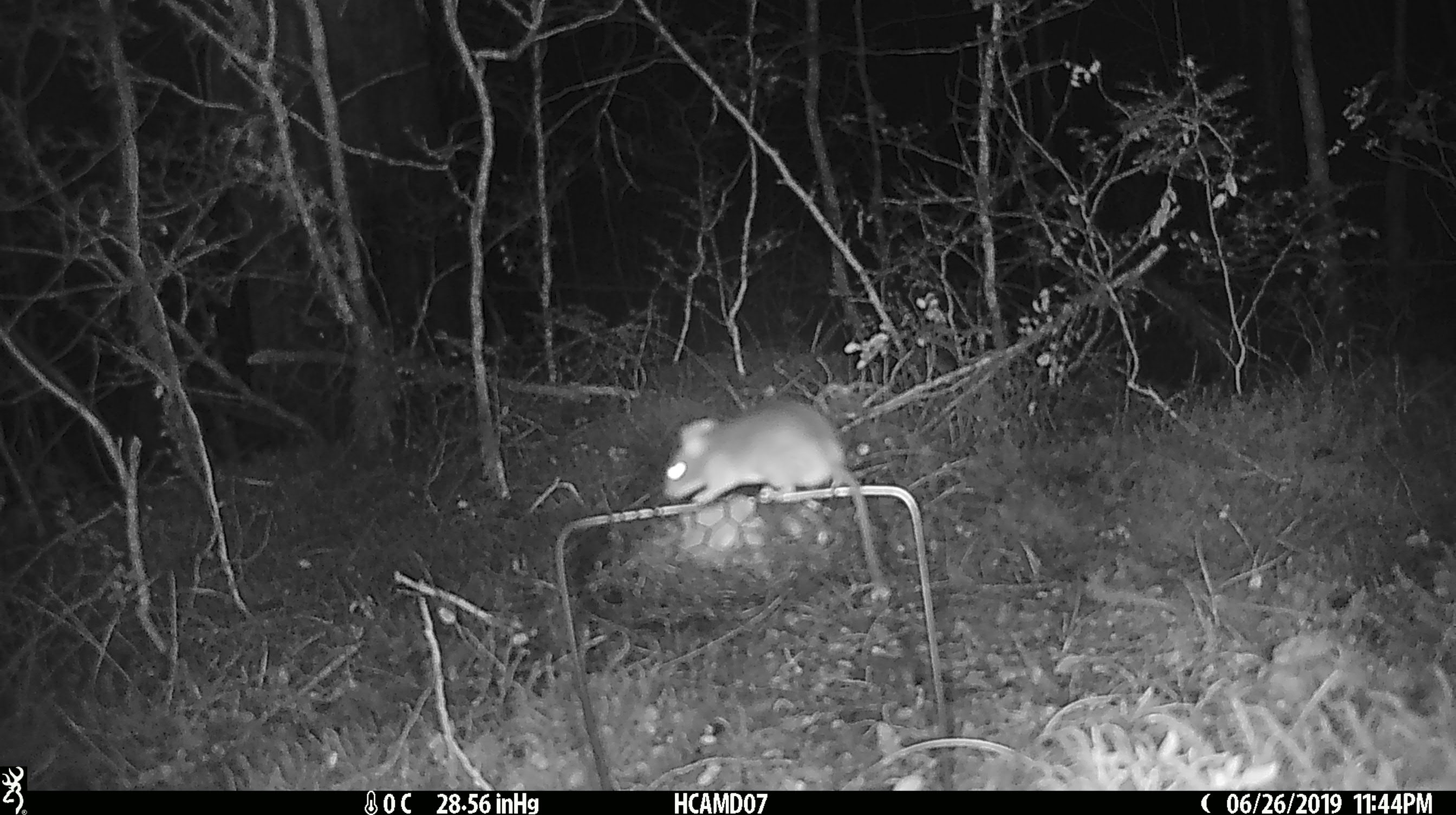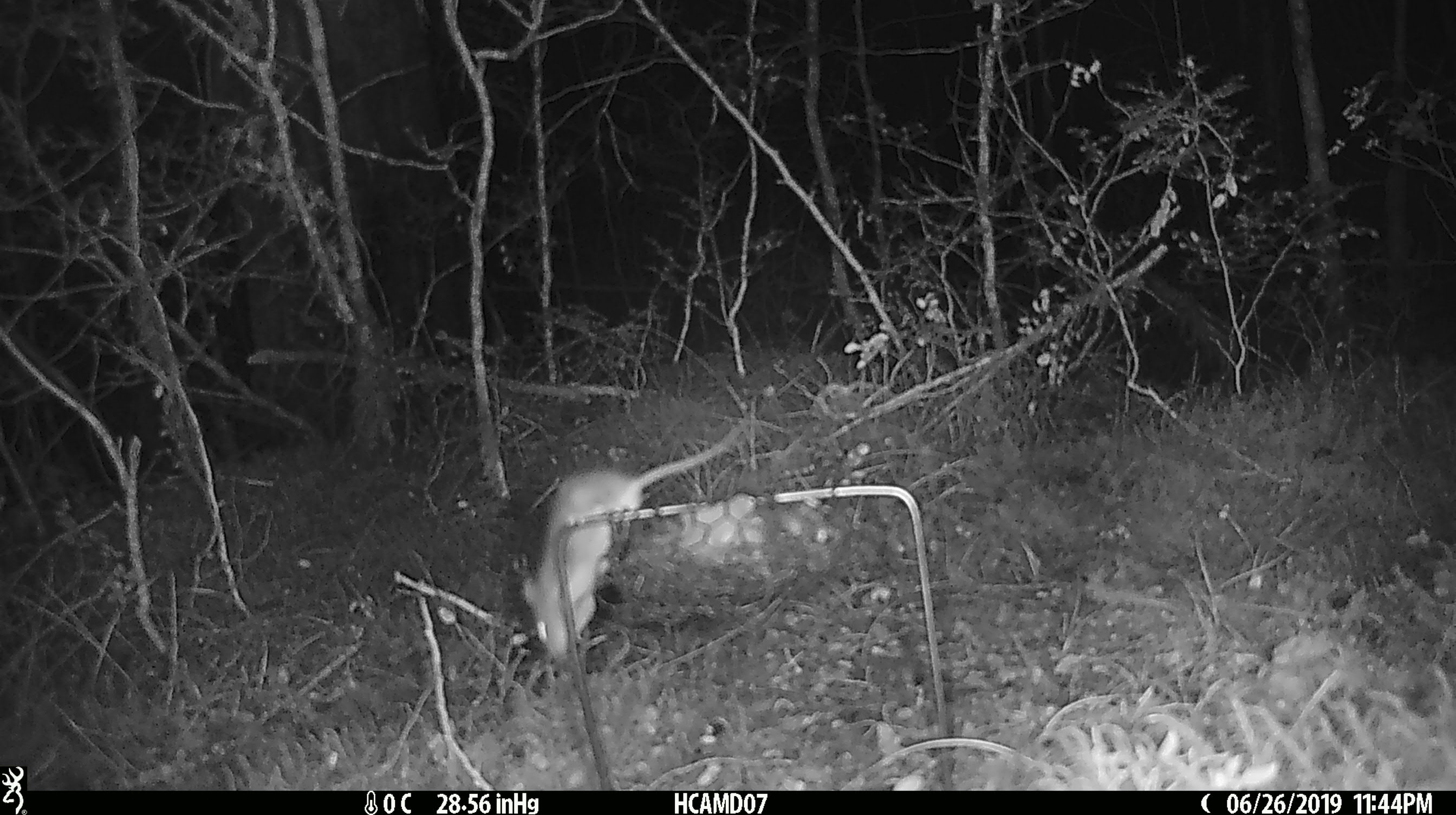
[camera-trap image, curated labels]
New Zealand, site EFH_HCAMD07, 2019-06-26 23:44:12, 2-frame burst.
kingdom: Animalia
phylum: Chordata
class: Mammalia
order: Rodentia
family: Muridae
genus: Mus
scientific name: Mus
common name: mouse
Mouse (Mus).